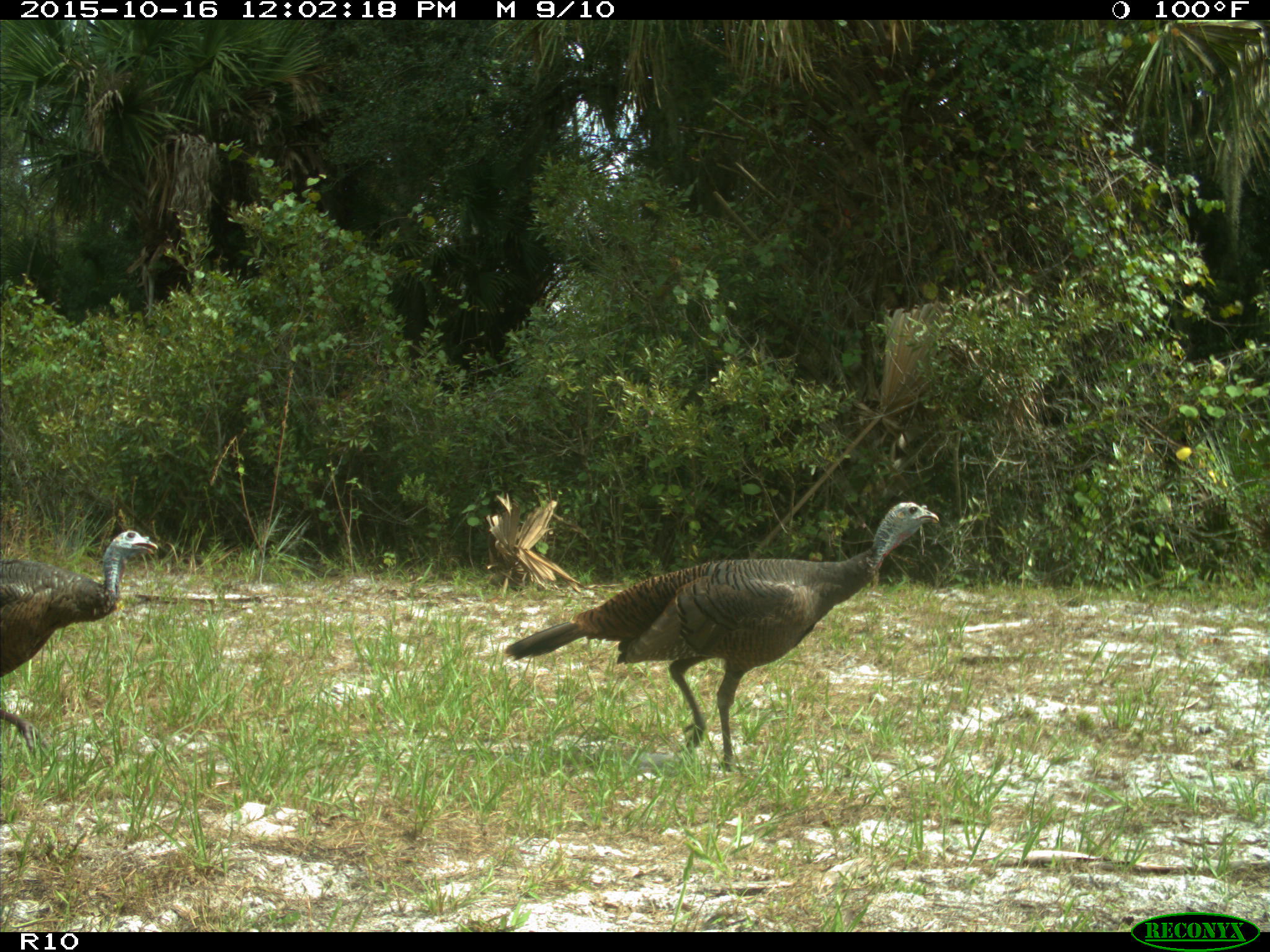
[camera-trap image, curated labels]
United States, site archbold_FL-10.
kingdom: Animalia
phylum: Chordata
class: Aves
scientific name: Aves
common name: birds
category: unidentified bird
Unidentified bird (birds) (Aves).